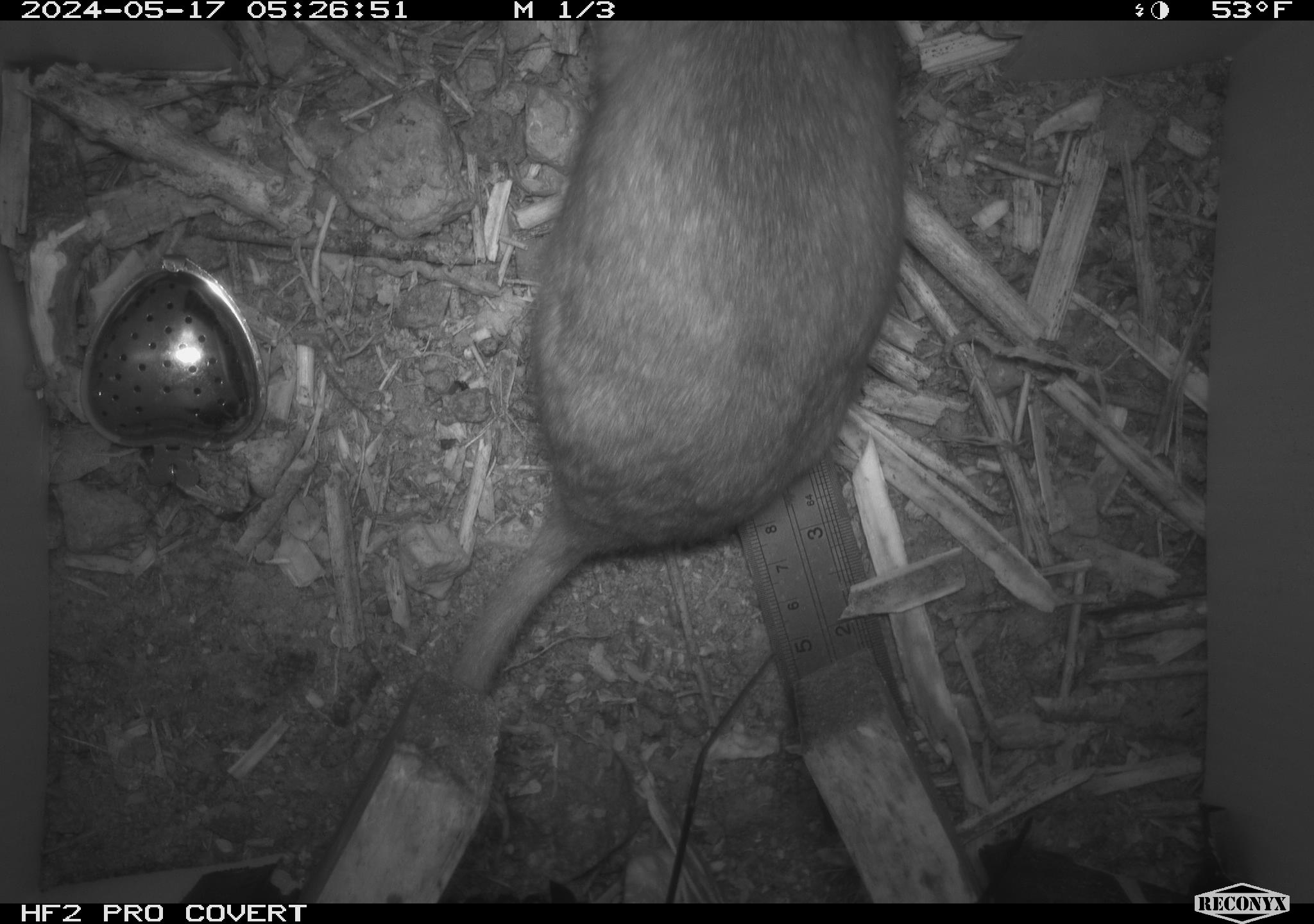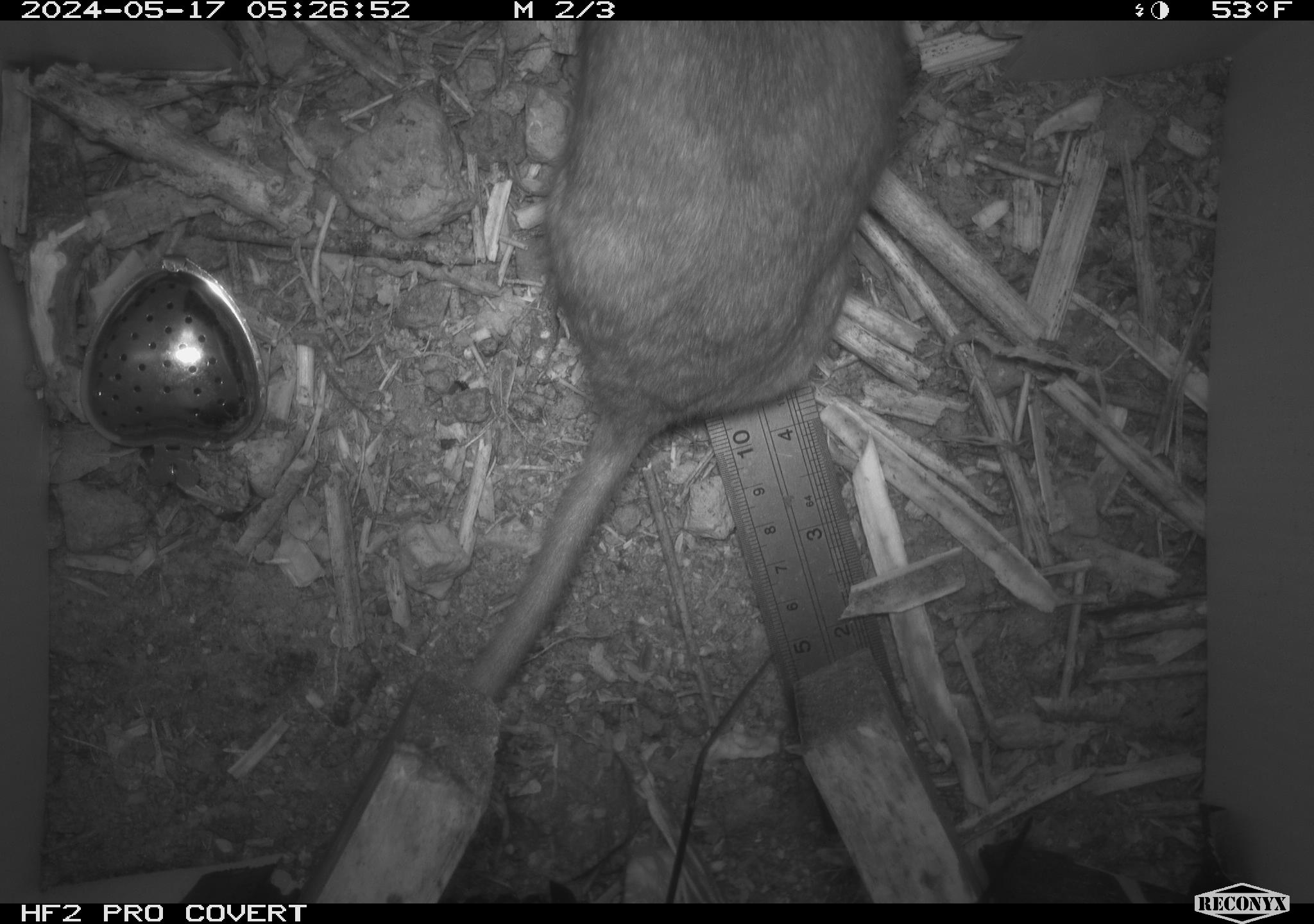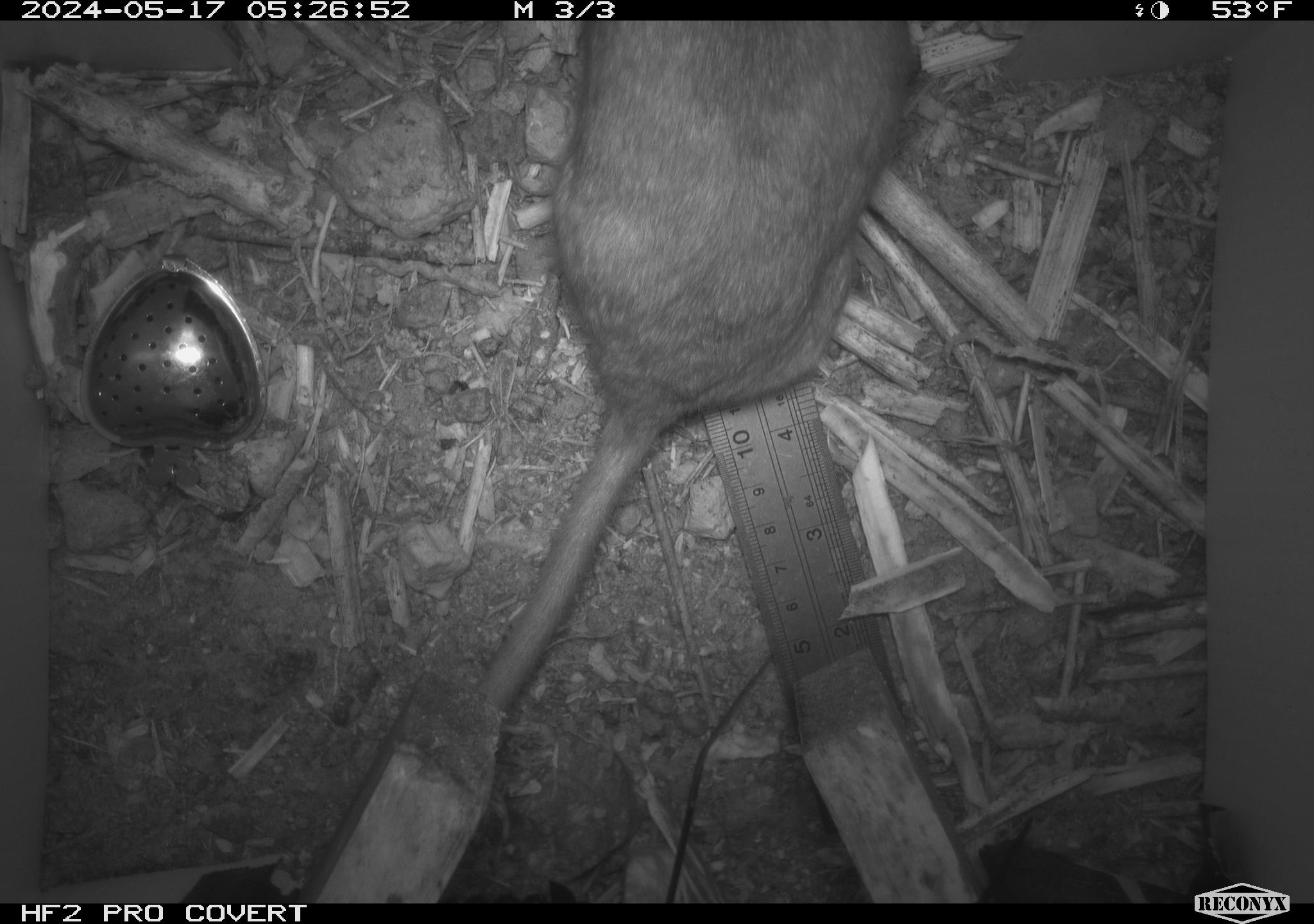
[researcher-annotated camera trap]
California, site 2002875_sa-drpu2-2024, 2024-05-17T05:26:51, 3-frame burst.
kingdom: Animalia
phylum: Chordata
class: Mammalia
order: Rodentia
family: Cricetidae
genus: Neotoma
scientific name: Neotoma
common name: pack rat or woodrat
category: neotoma species